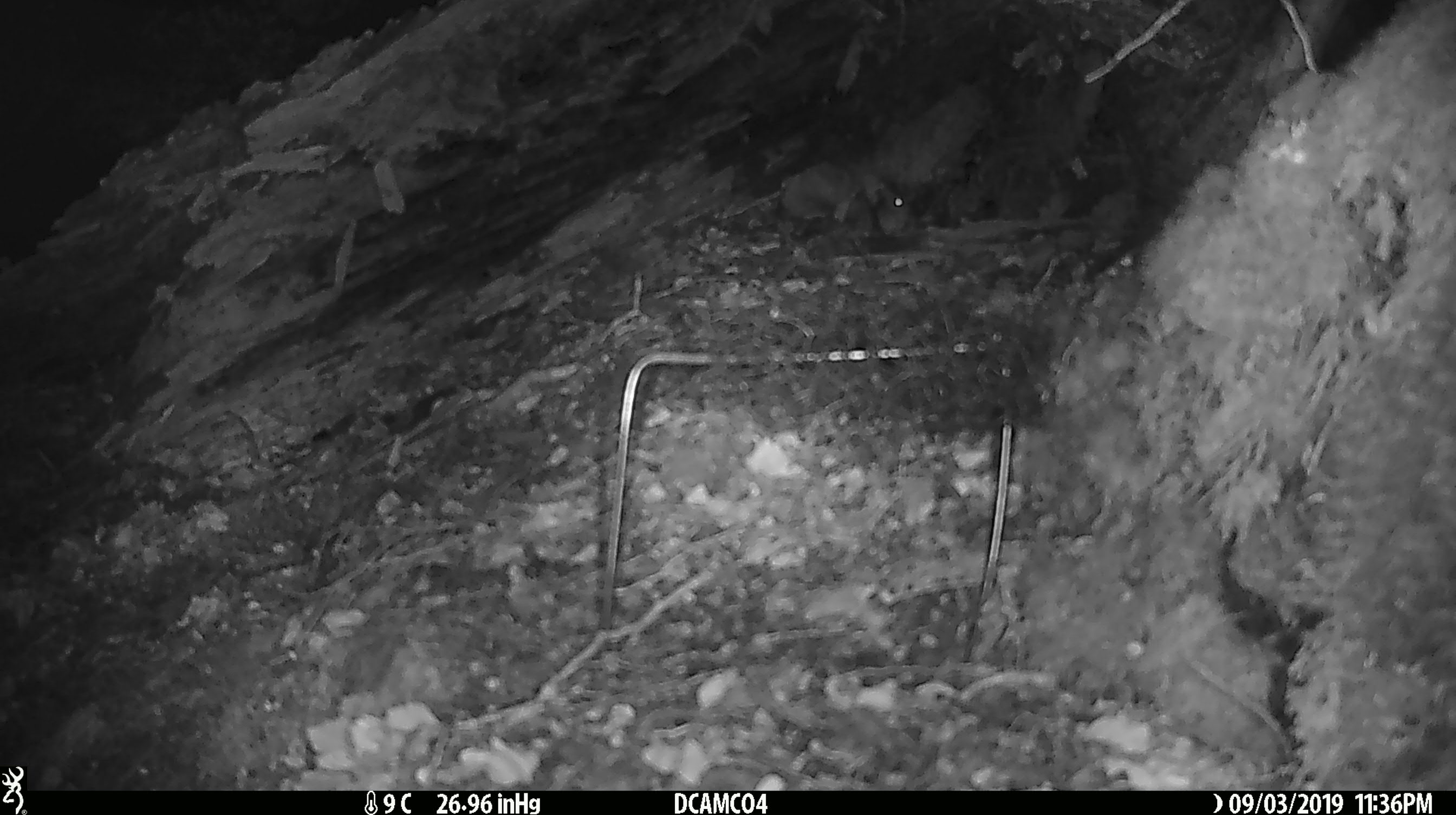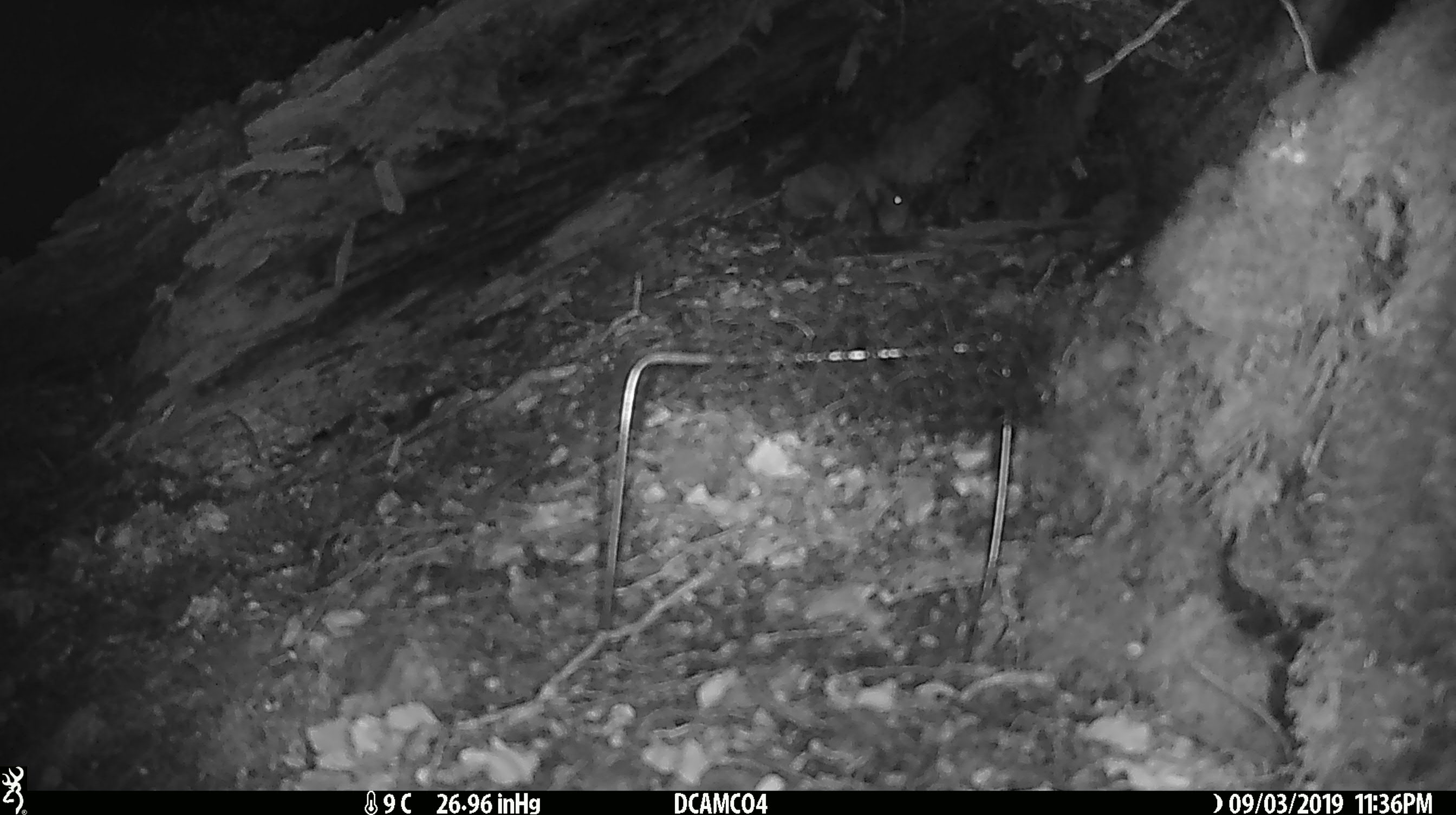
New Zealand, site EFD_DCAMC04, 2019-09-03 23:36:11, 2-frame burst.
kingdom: Animalia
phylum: Chordata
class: Mammalia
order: Rodentia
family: Muridae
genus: Mus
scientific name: Mus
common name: mouse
Mouse (Mus).